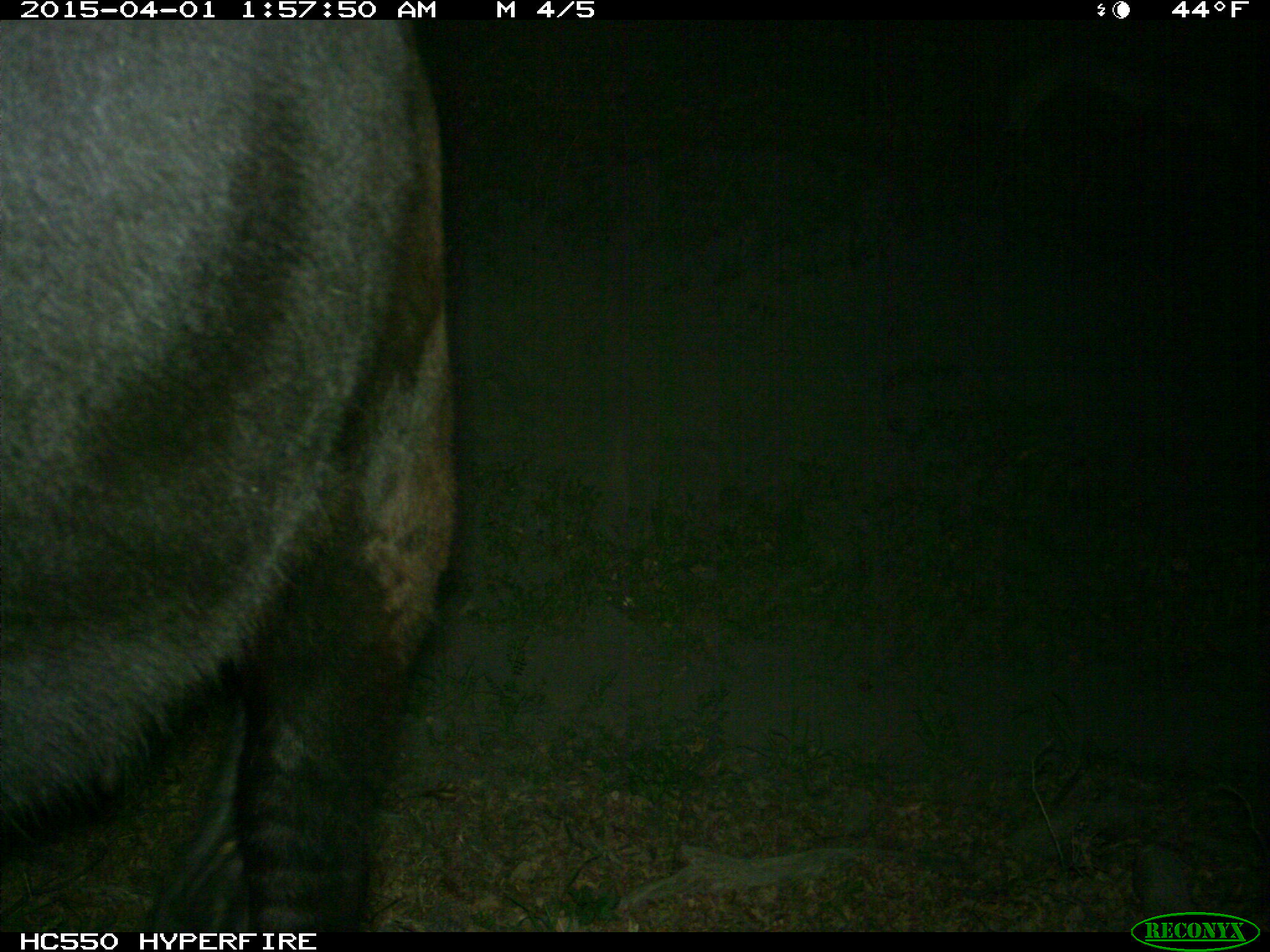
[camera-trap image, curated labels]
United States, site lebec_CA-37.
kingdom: Animalia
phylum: Chordata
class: Mammalia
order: Artiodactyla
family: Bovidae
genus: Bos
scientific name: Bos taurus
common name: domestic cow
Bos taurus (domestic cow).